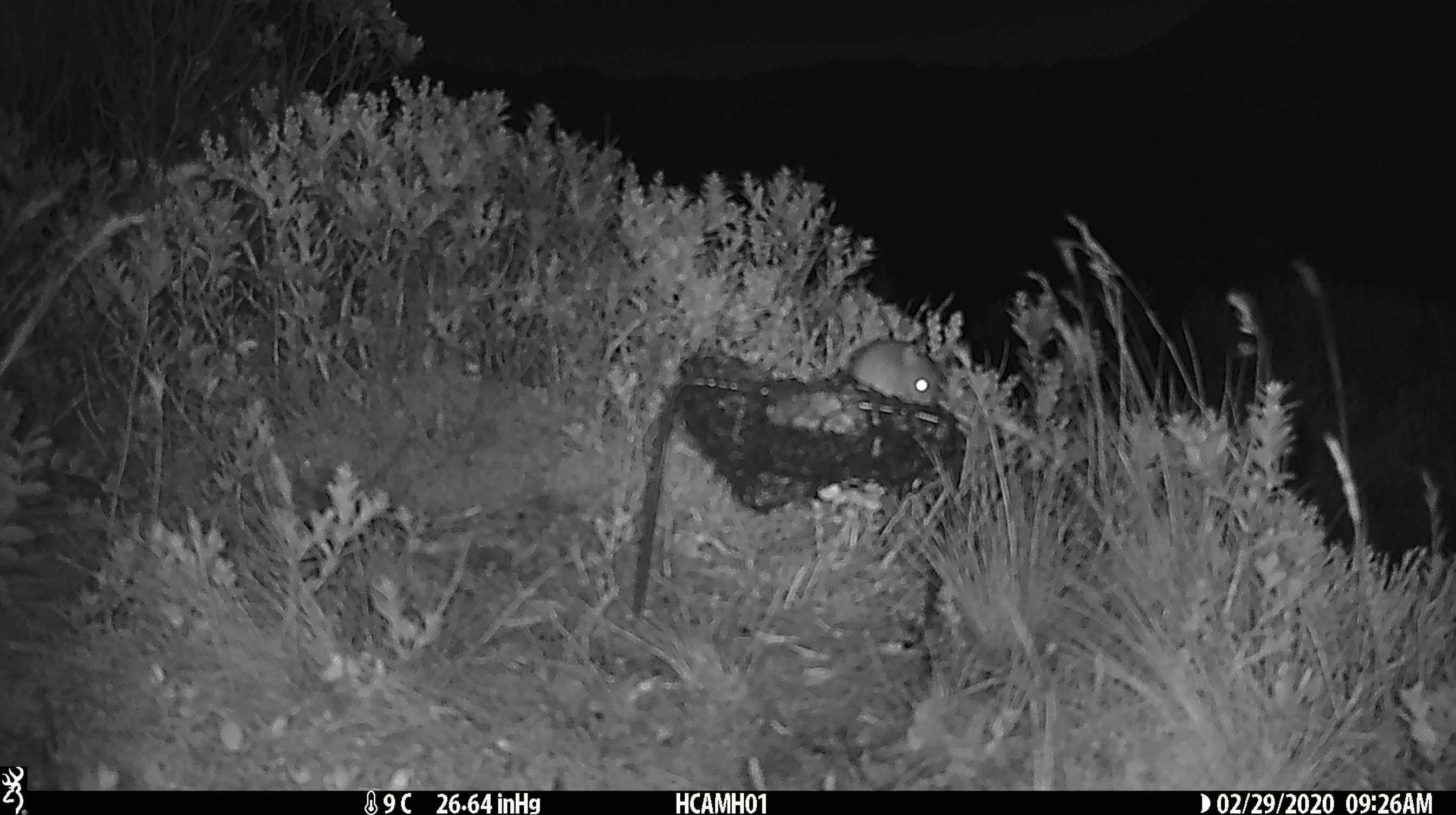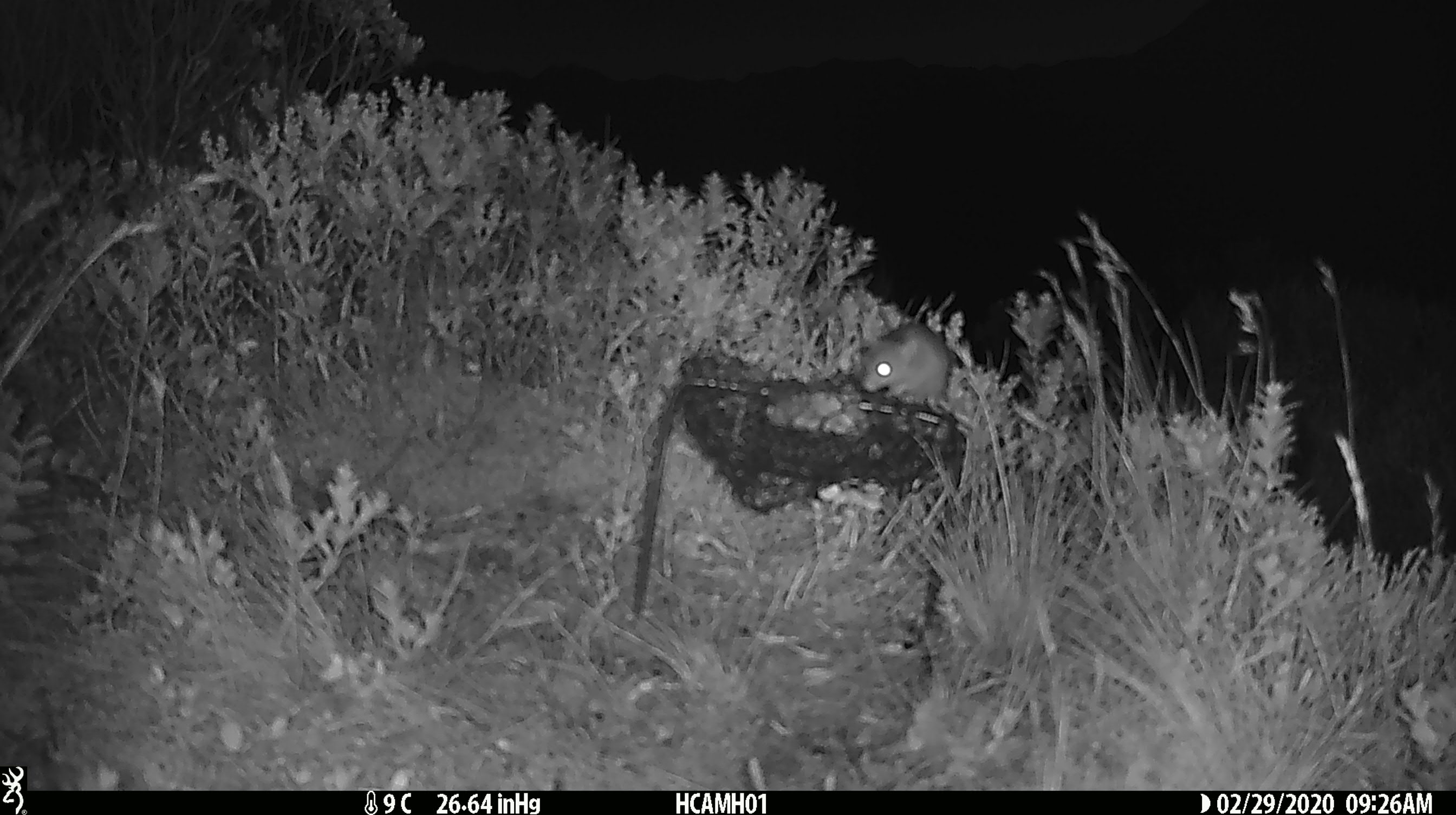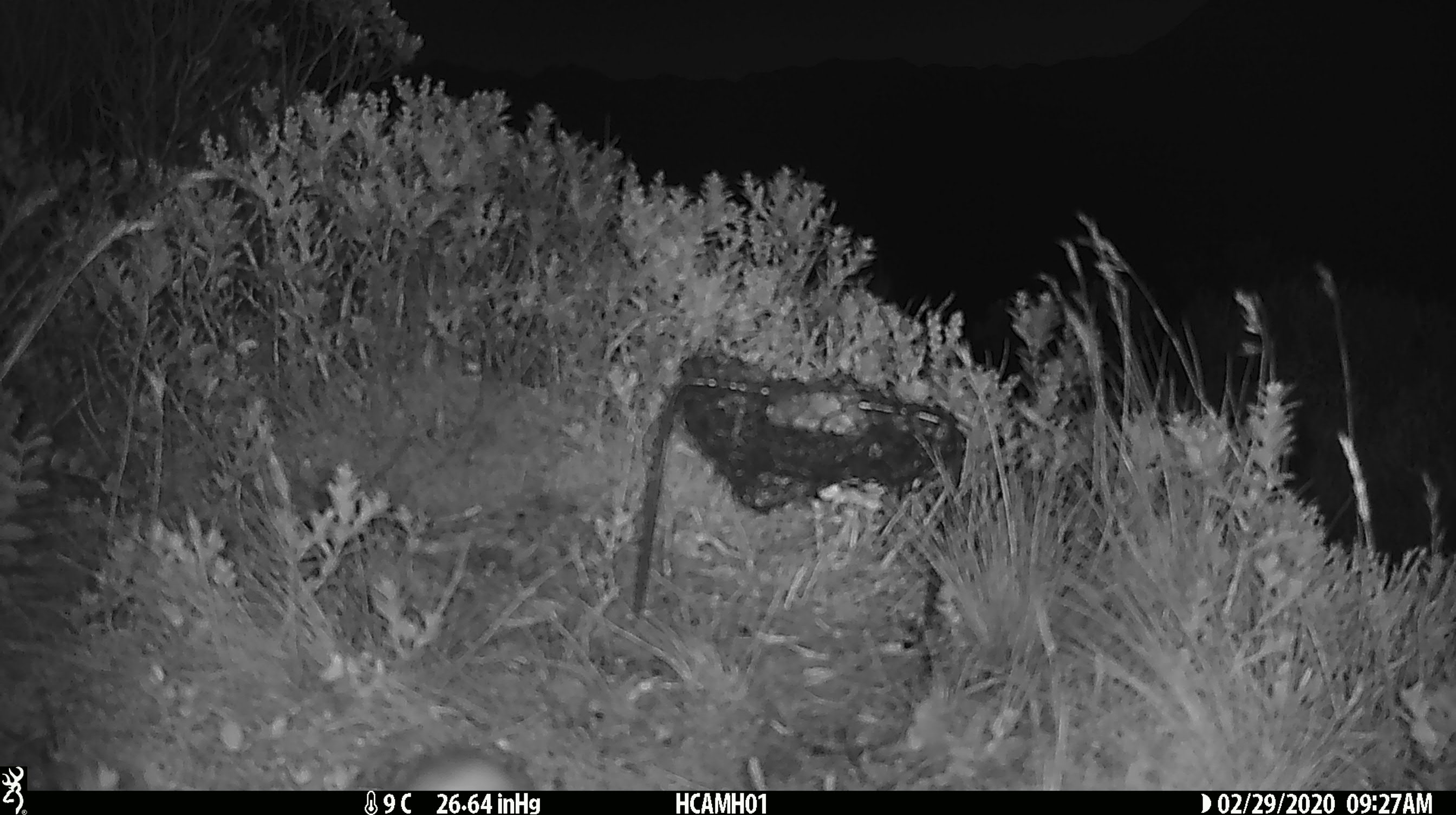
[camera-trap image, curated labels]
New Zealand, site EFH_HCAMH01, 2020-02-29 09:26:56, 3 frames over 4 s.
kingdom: Animalia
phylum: Chordata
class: Mammalia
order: Rodentia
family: Muridae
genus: Mus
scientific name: Mus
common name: mouse